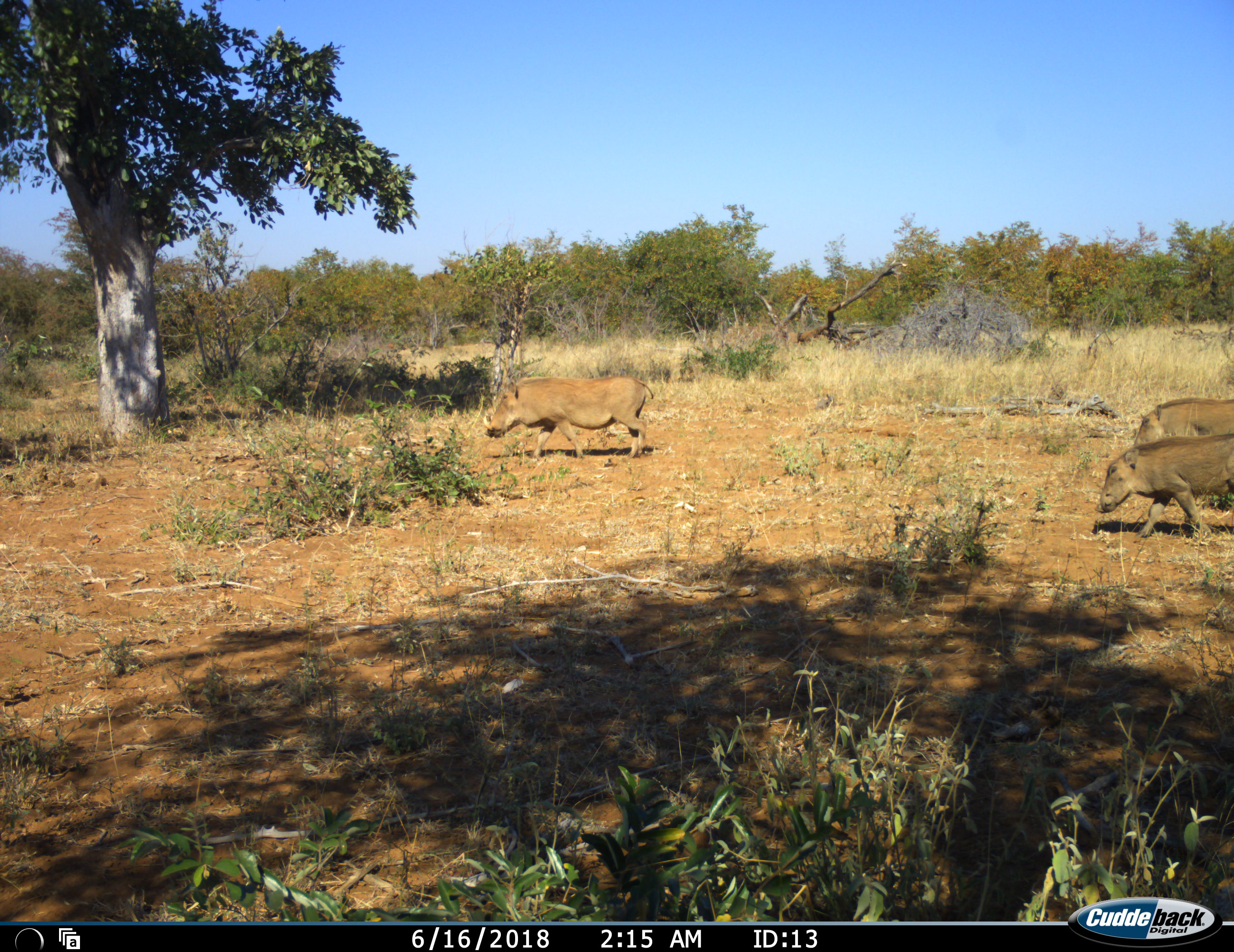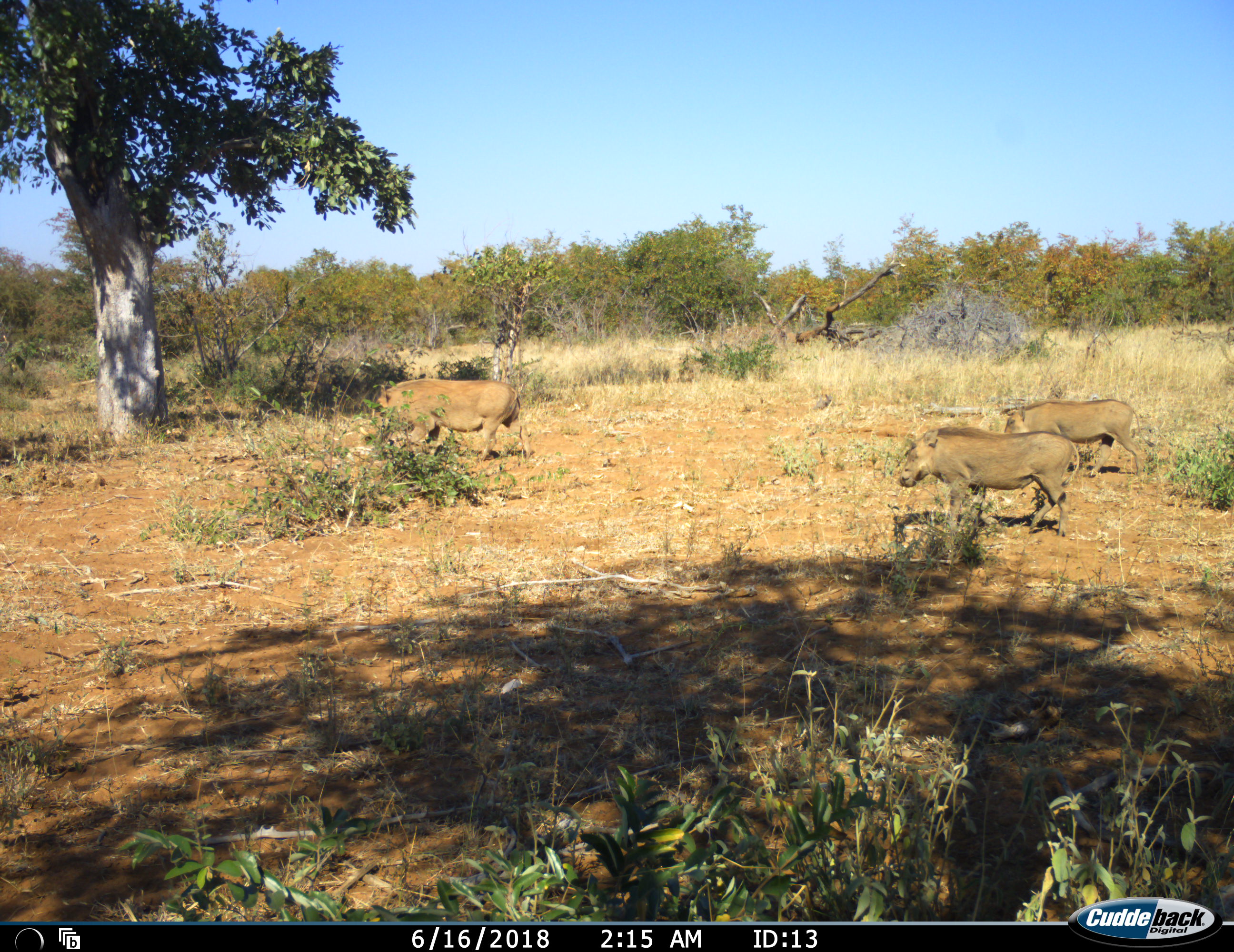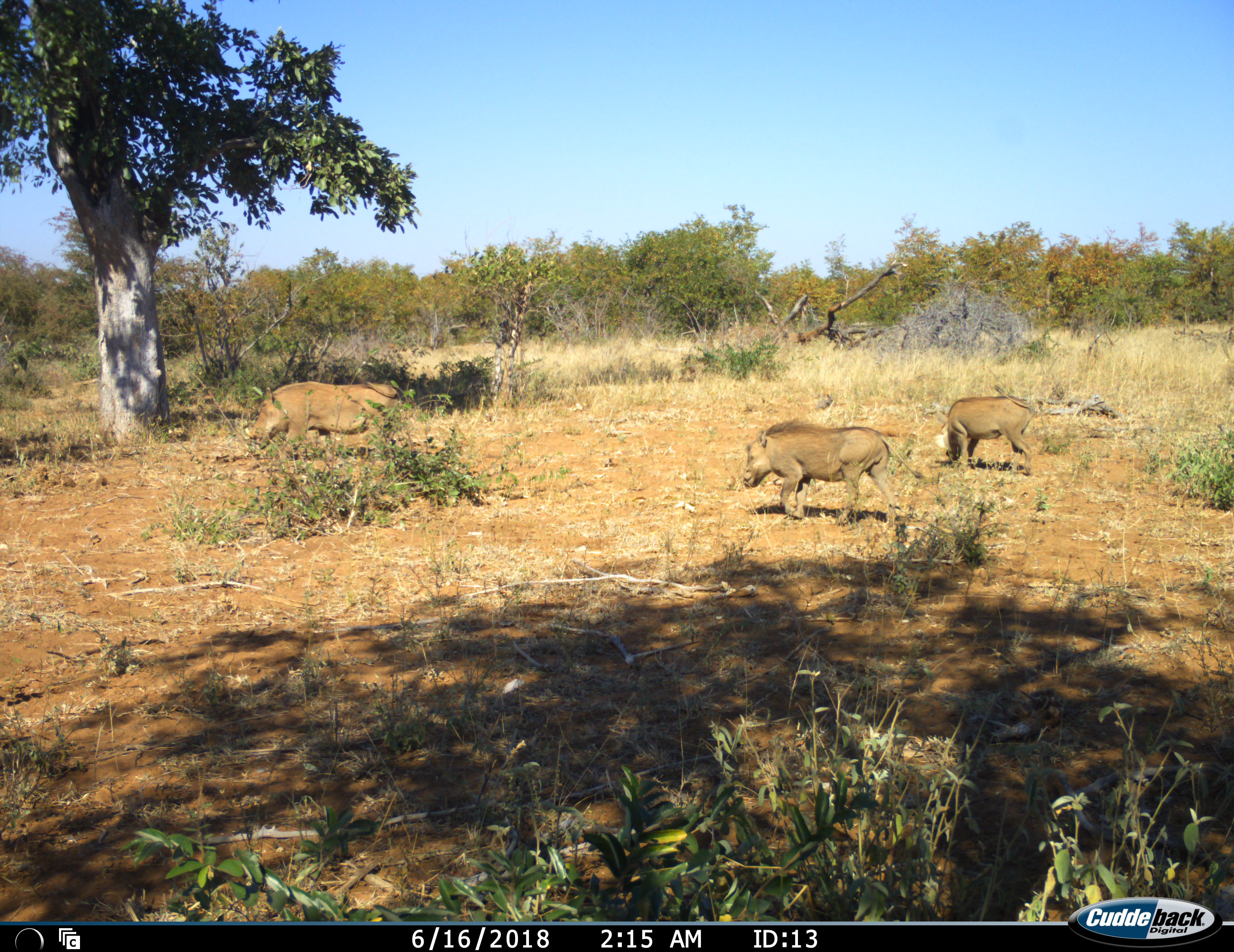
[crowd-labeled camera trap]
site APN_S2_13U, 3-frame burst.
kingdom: Animalia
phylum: Chordata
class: Mammalia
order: Artiodactyla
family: Suidae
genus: Phacochoerus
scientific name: Phacochoerus africanus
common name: warthog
Warthog (Phacochoerus africanus), count 3. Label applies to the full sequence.